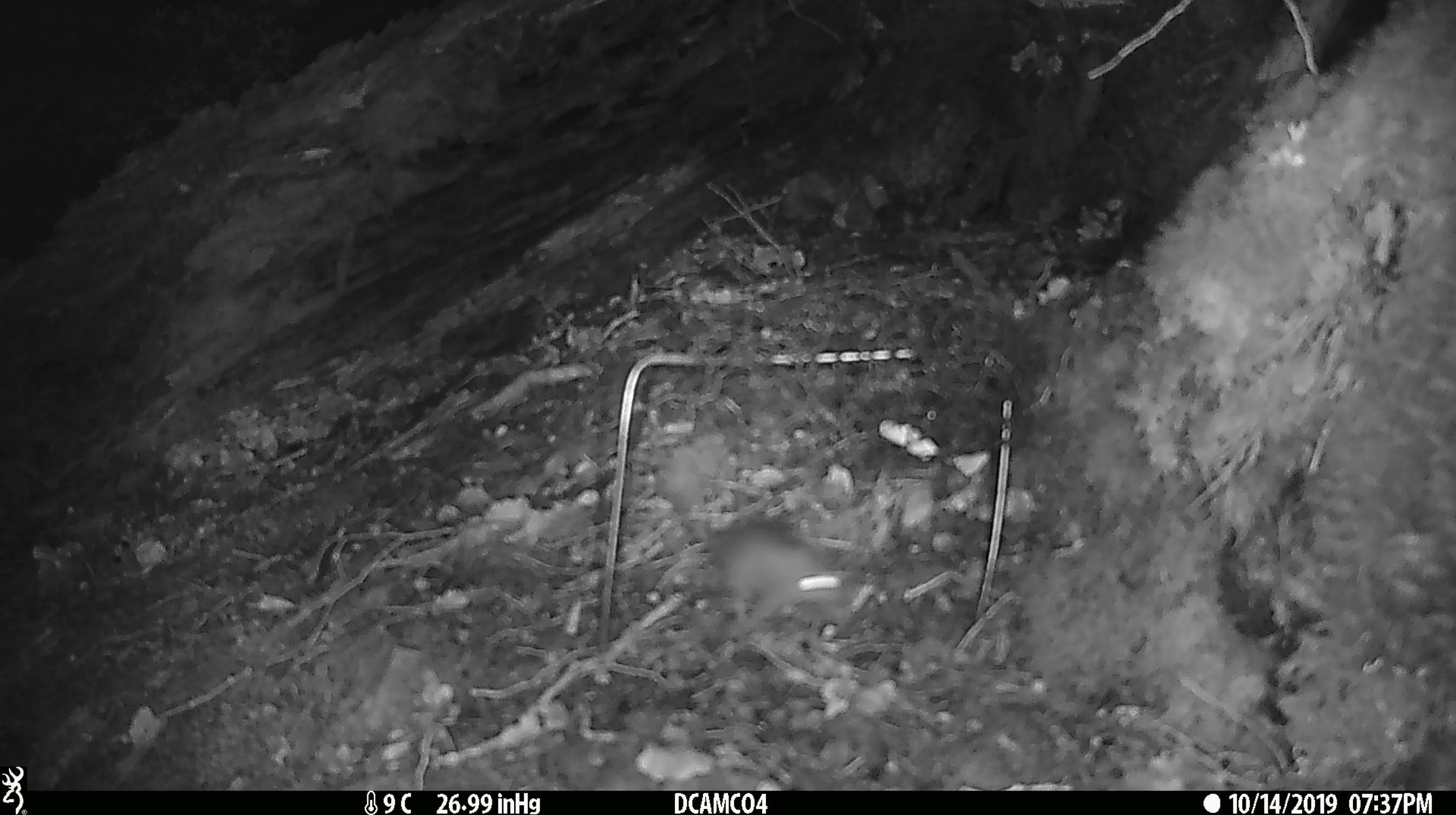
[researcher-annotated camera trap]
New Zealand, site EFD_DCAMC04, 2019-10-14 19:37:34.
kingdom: Animalia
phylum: Chordata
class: Mammalia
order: Rodentia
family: Muridae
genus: Mus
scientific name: Mus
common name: mouse